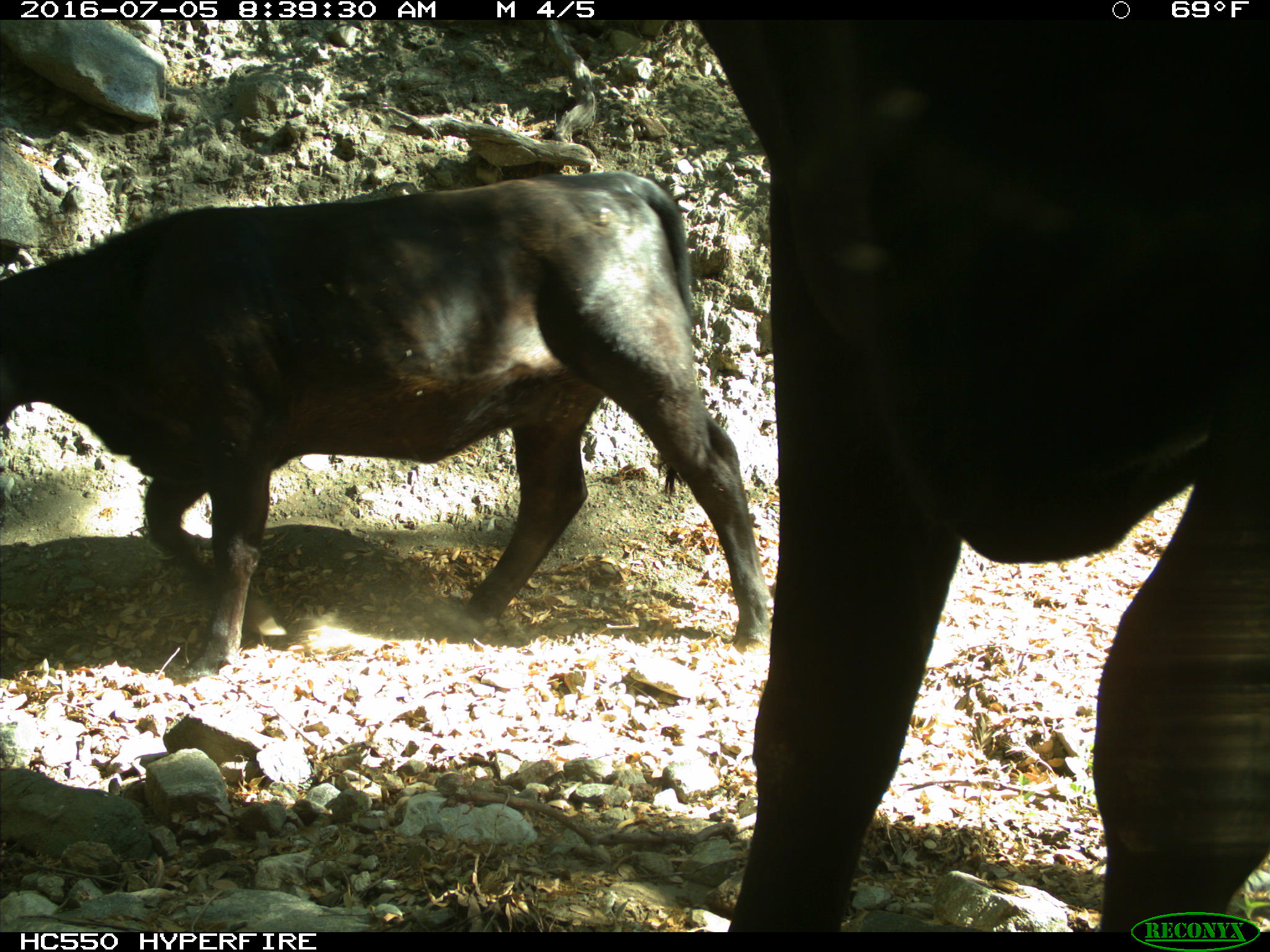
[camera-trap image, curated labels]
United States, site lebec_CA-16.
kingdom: Animalia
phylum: Chordata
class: Mammalia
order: Artiodactyla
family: Bovidae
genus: Bos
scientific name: Bos taurus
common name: domestic cow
Bos taurus (domestic cow).